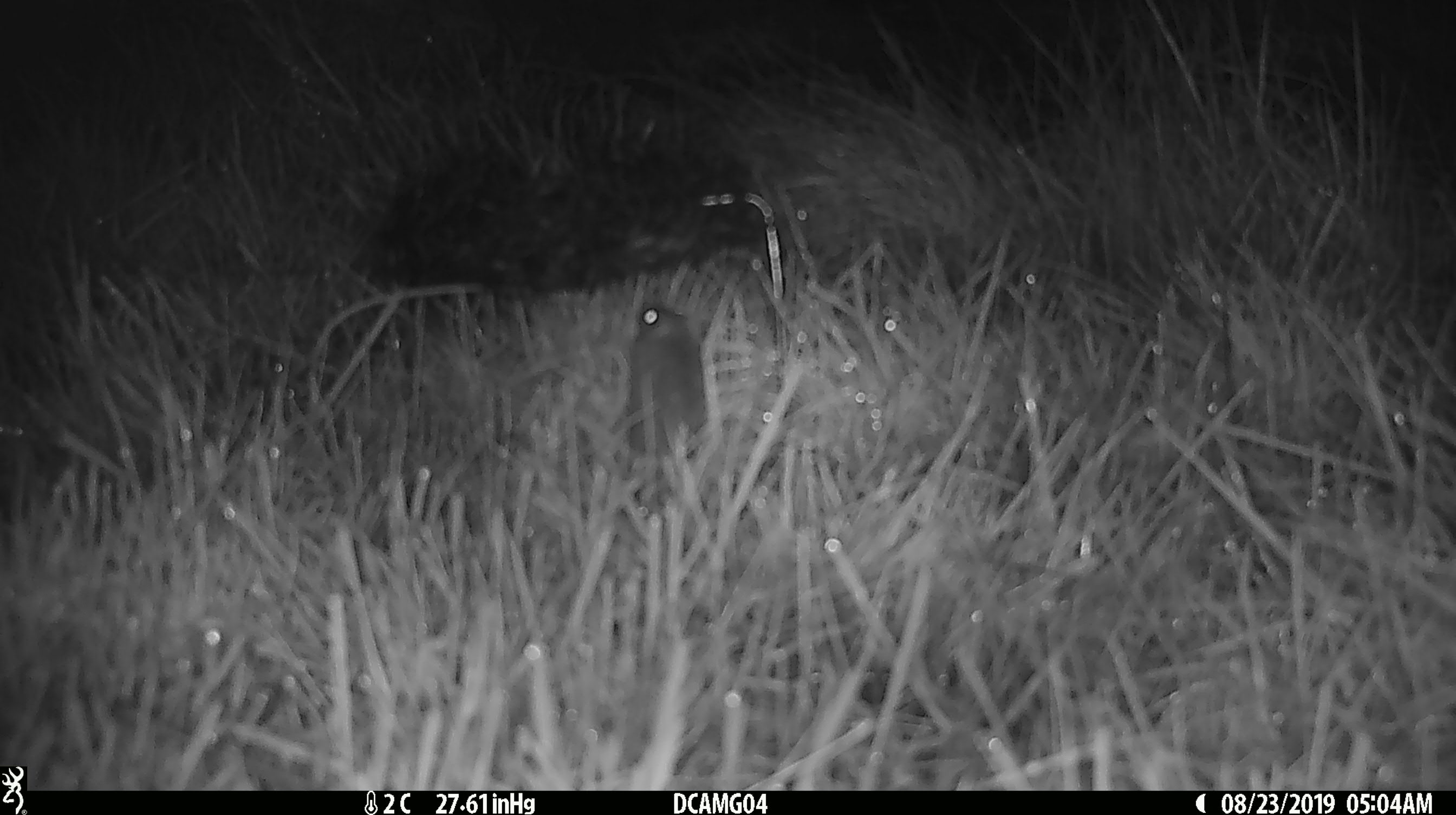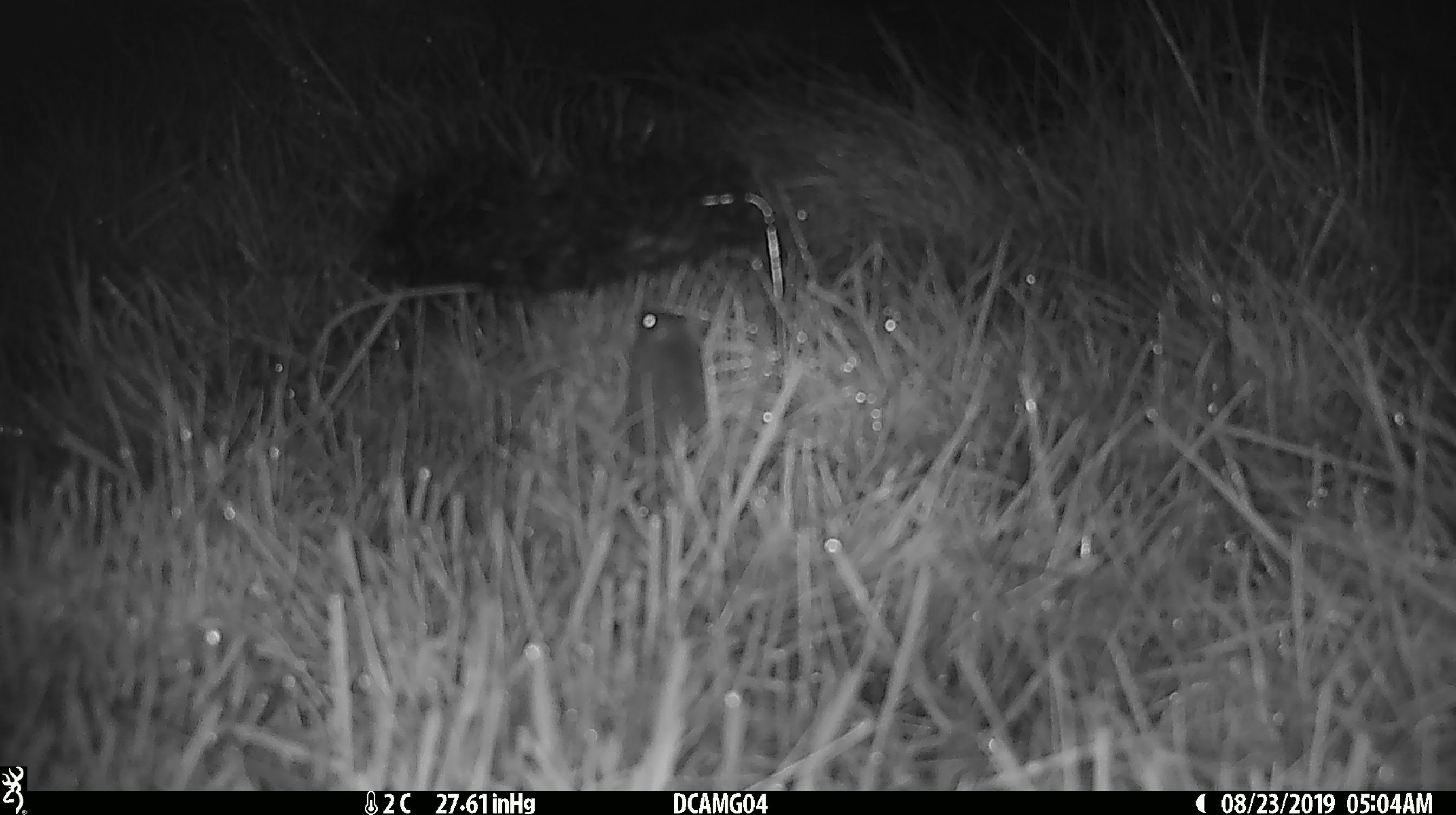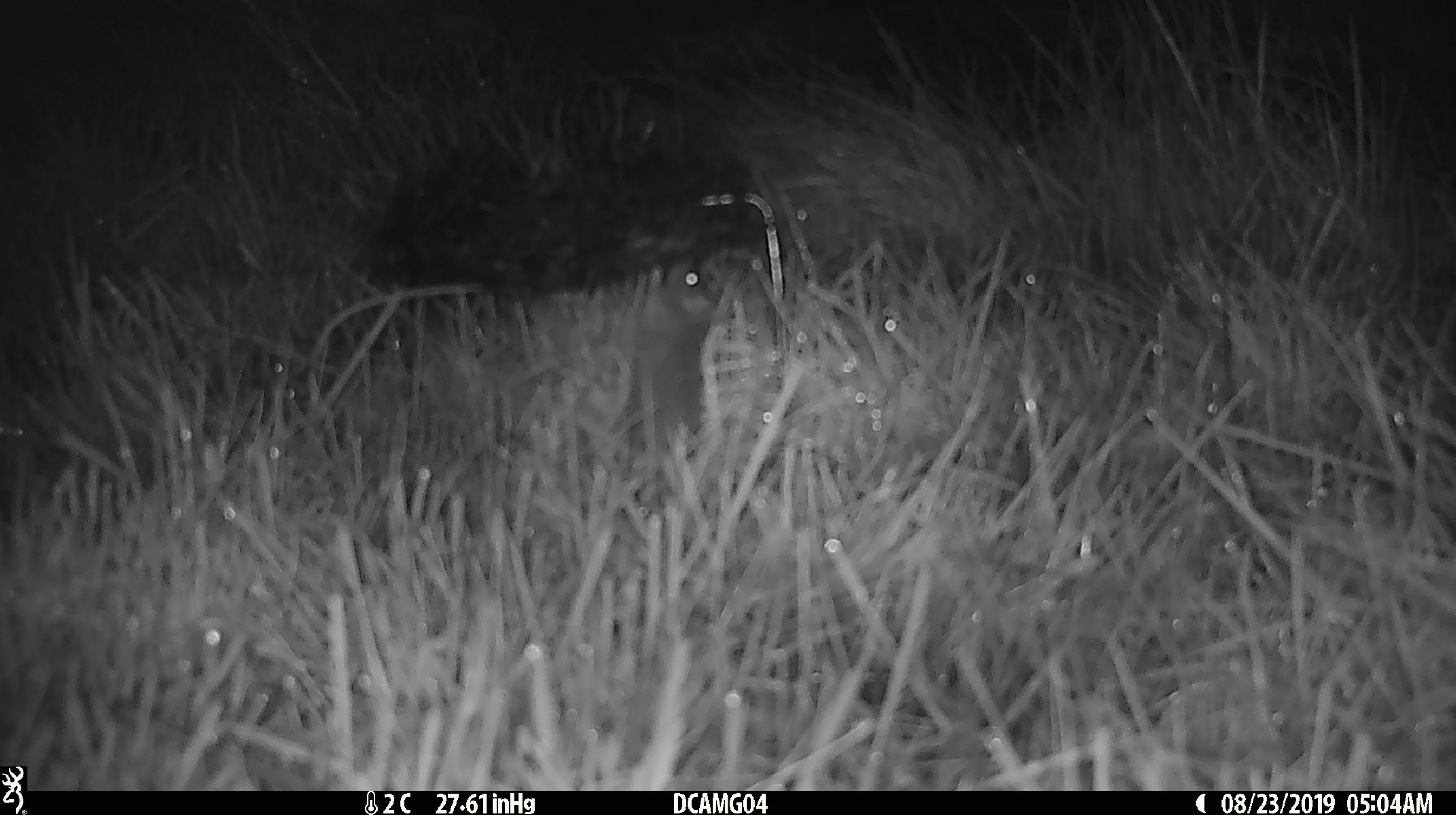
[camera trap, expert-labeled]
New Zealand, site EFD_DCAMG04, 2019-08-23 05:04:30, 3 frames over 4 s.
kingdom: Animalia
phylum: Chordata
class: Mammalia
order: Rodentia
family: Muridae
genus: Mus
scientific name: Mus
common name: mouse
Mouse (Mus).